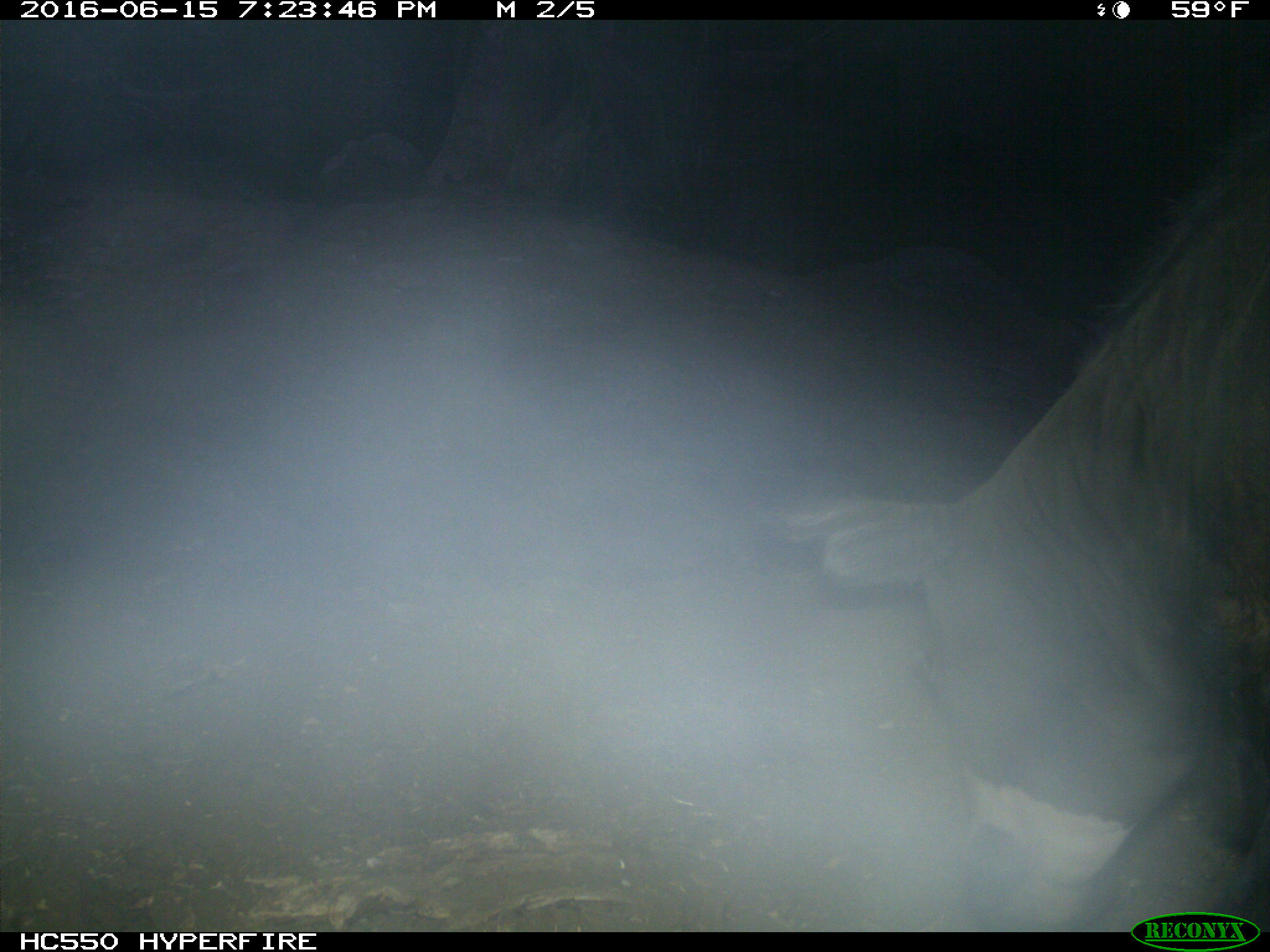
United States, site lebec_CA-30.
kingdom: Animalia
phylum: Chordata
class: Mammalia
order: Artiodactyla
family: Bovidae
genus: Bos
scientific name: Bos taurus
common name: domestic cow